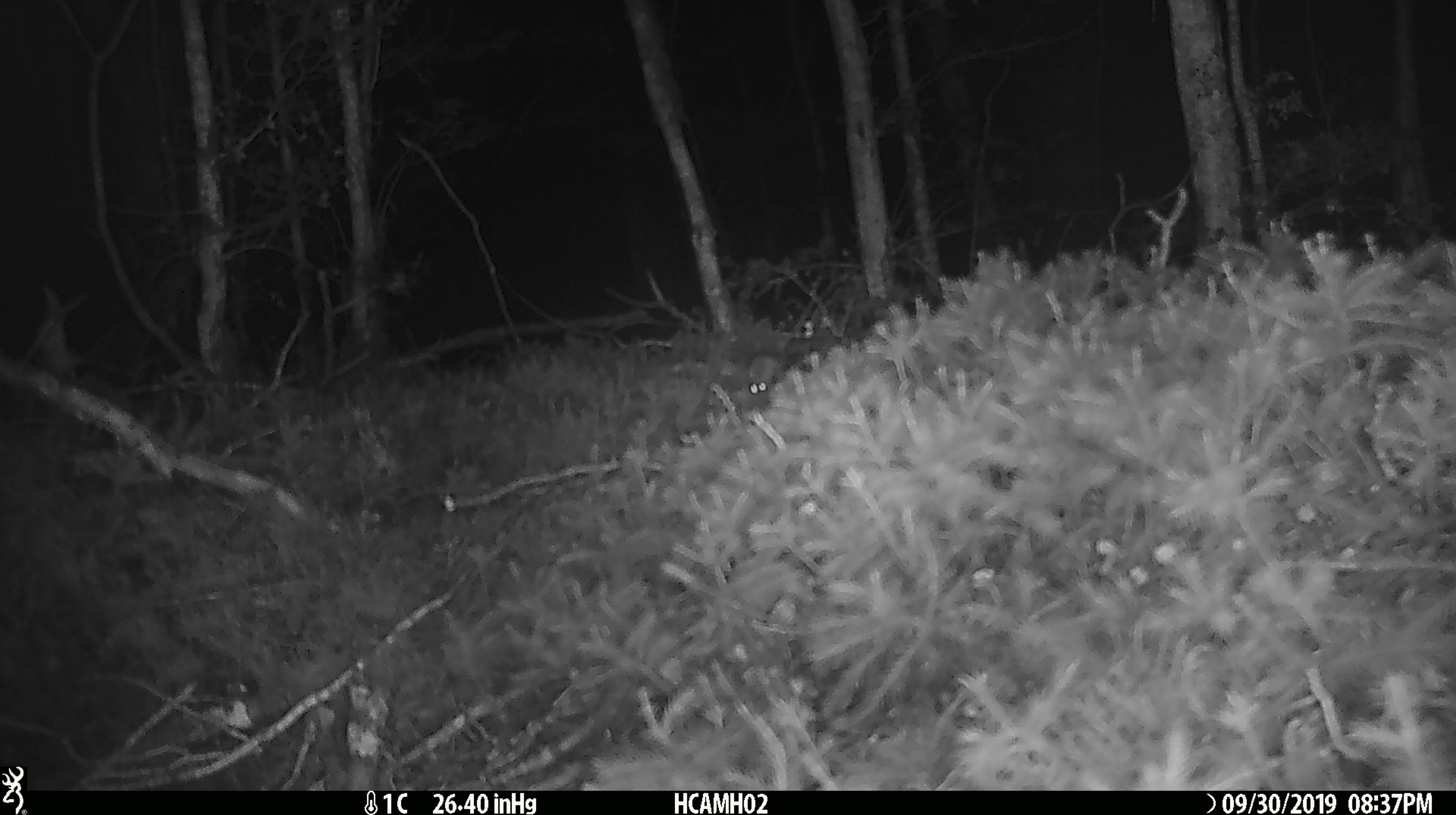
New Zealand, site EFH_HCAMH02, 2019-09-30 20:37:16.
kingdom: Animalia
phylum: Chordata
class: Mammalia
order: Rodentia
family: Muridae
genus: Mus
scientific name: Mus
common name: mouse